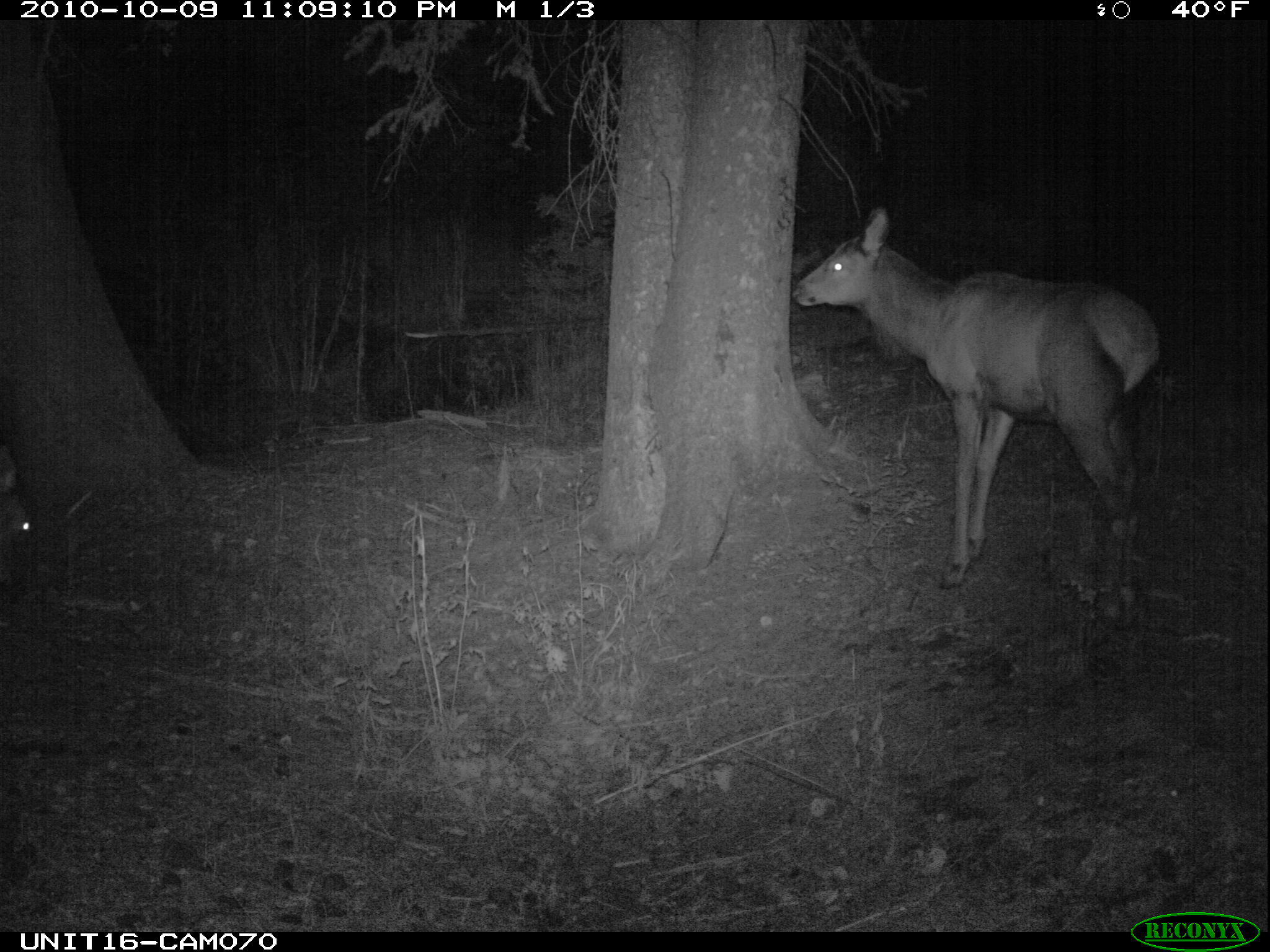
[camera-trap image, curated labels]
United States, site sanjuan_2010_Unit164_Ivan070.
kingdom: Animalia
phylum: Chordata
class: Mammalia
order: Artiodactyla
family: Cervidae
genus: Cervus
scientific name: Cervus elaphus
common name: red deer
Cervus elaphus (red deer).